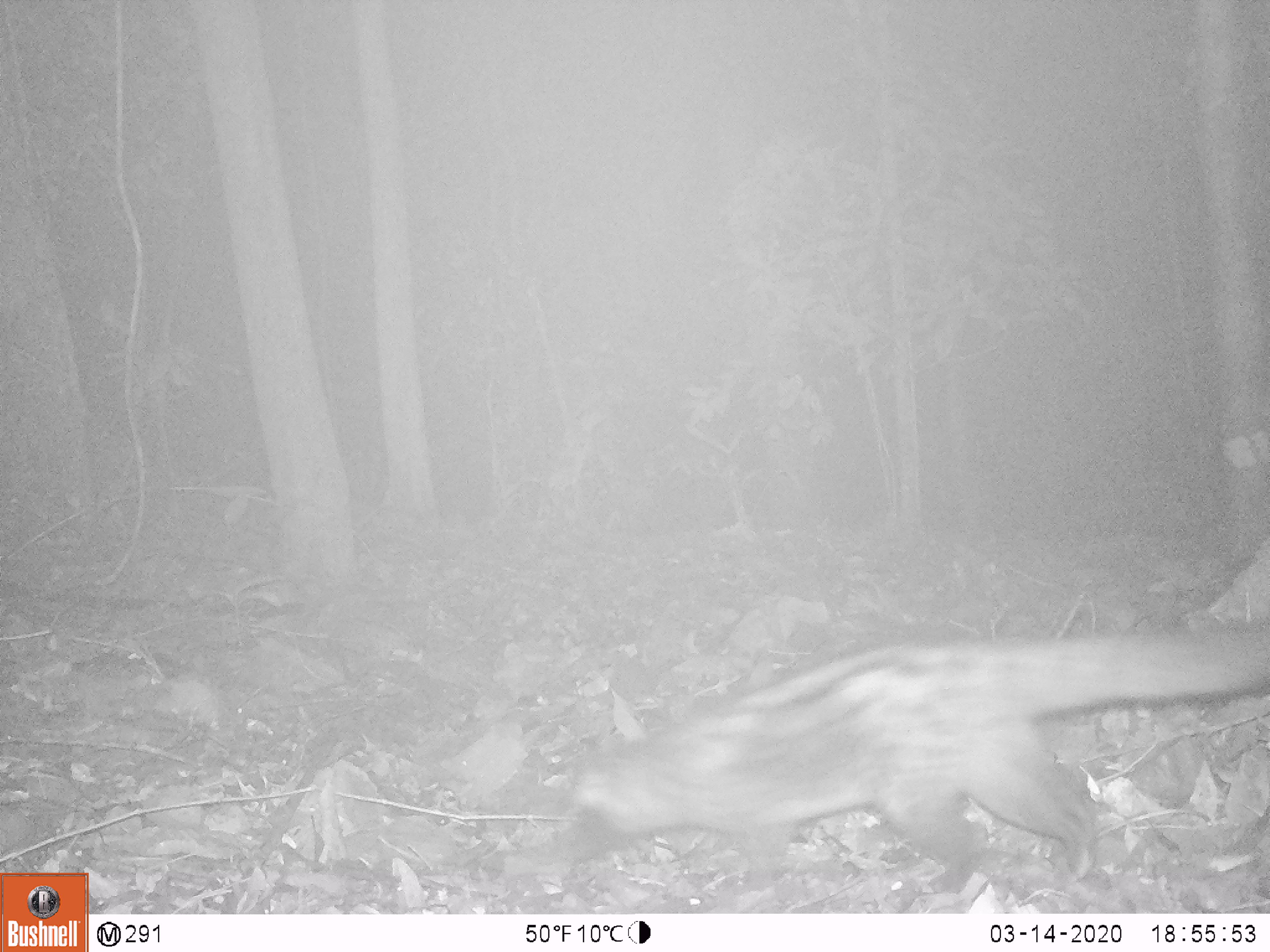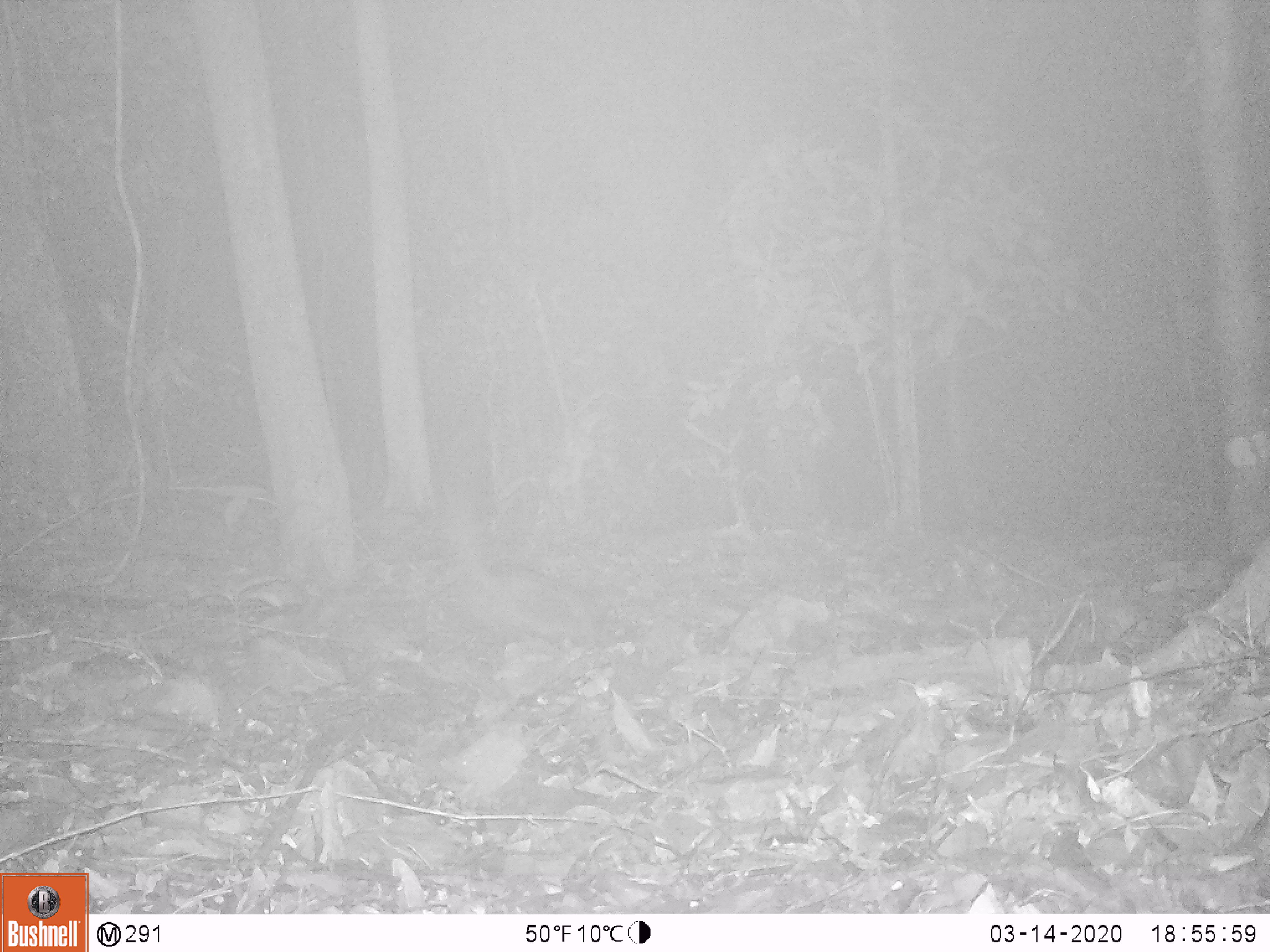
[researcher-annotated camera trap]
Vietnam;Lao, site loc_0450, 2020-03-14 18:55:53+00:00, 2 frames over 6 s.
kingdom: Animalia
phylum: Chordata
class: Mammalia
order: Carnivora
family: Viverridae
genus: Paradoxurus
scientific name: Paradoxurus hermaphroditus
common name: common palm civet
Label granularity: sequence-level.